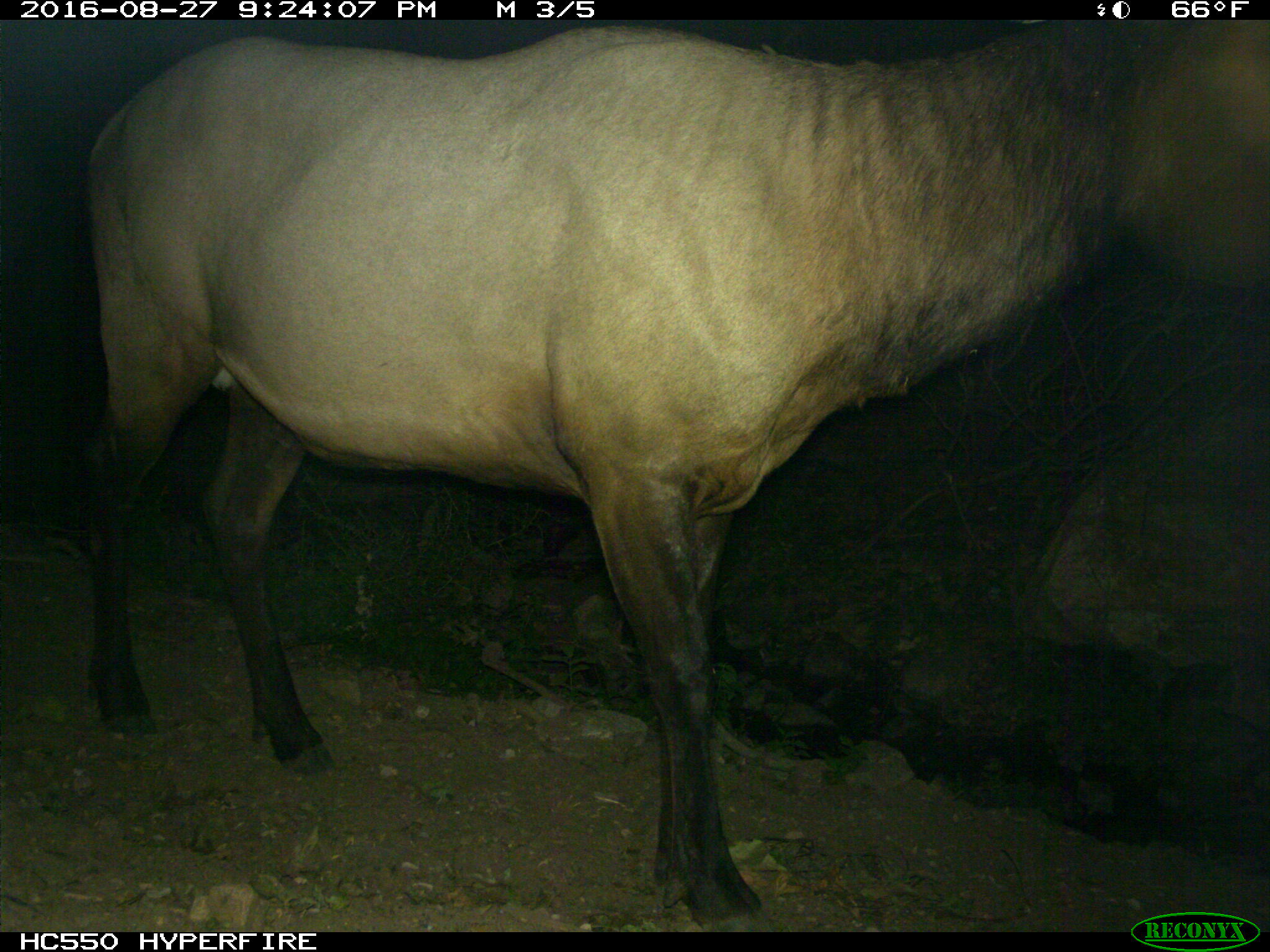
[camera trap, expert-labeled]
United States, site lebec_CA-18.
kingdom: Animalia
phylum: Chordata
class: Mammalia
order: Artiodactyla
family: Cervidae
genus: Cervus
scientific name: Cervus canadensis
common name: elk